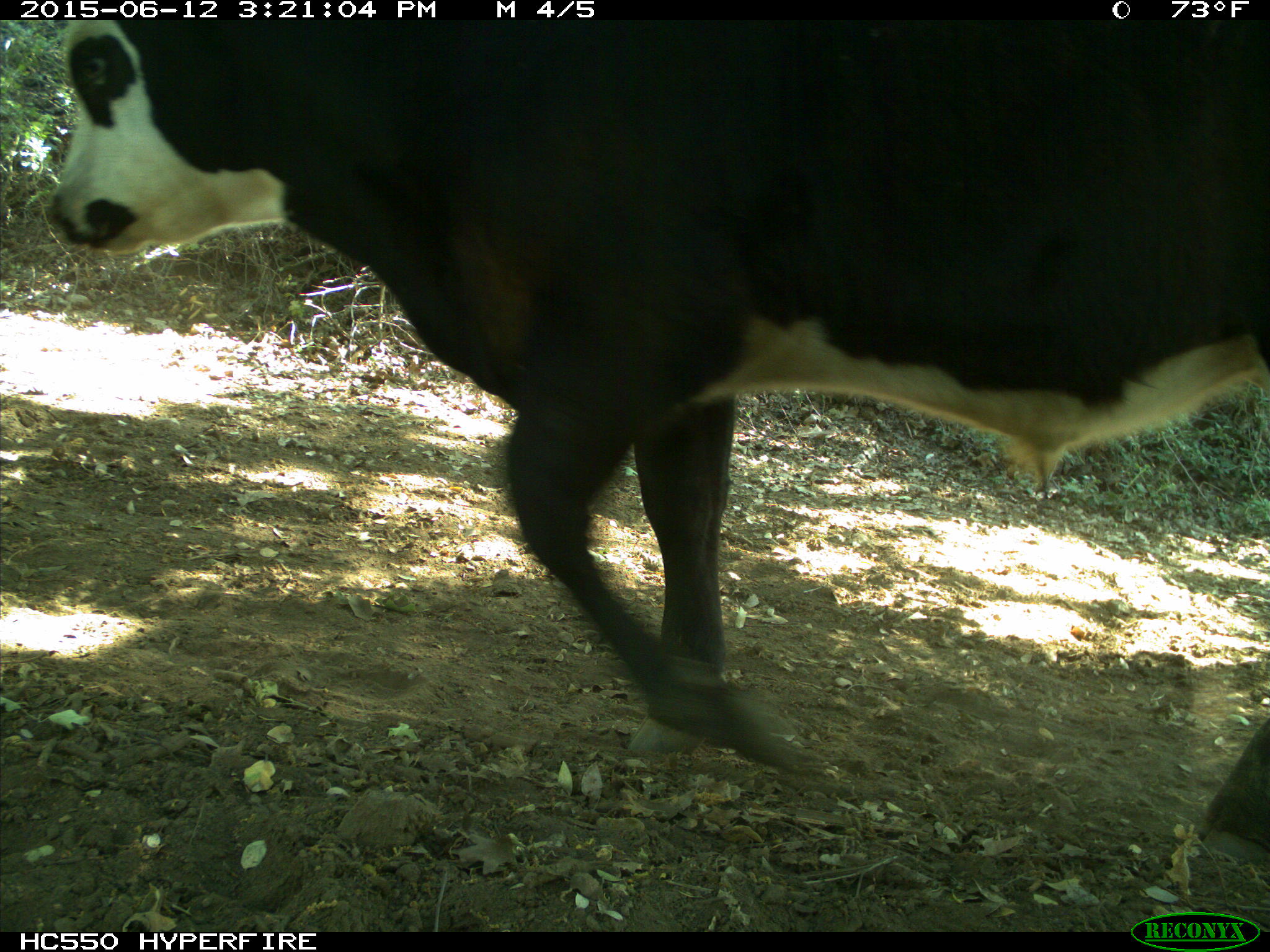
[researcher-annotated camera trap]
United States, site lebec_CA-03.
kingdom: Animalia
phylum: Chordata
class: Mammalia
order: Artiodactyla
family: Bovidae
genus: Bos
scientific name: Bos taurus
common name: domestic cow